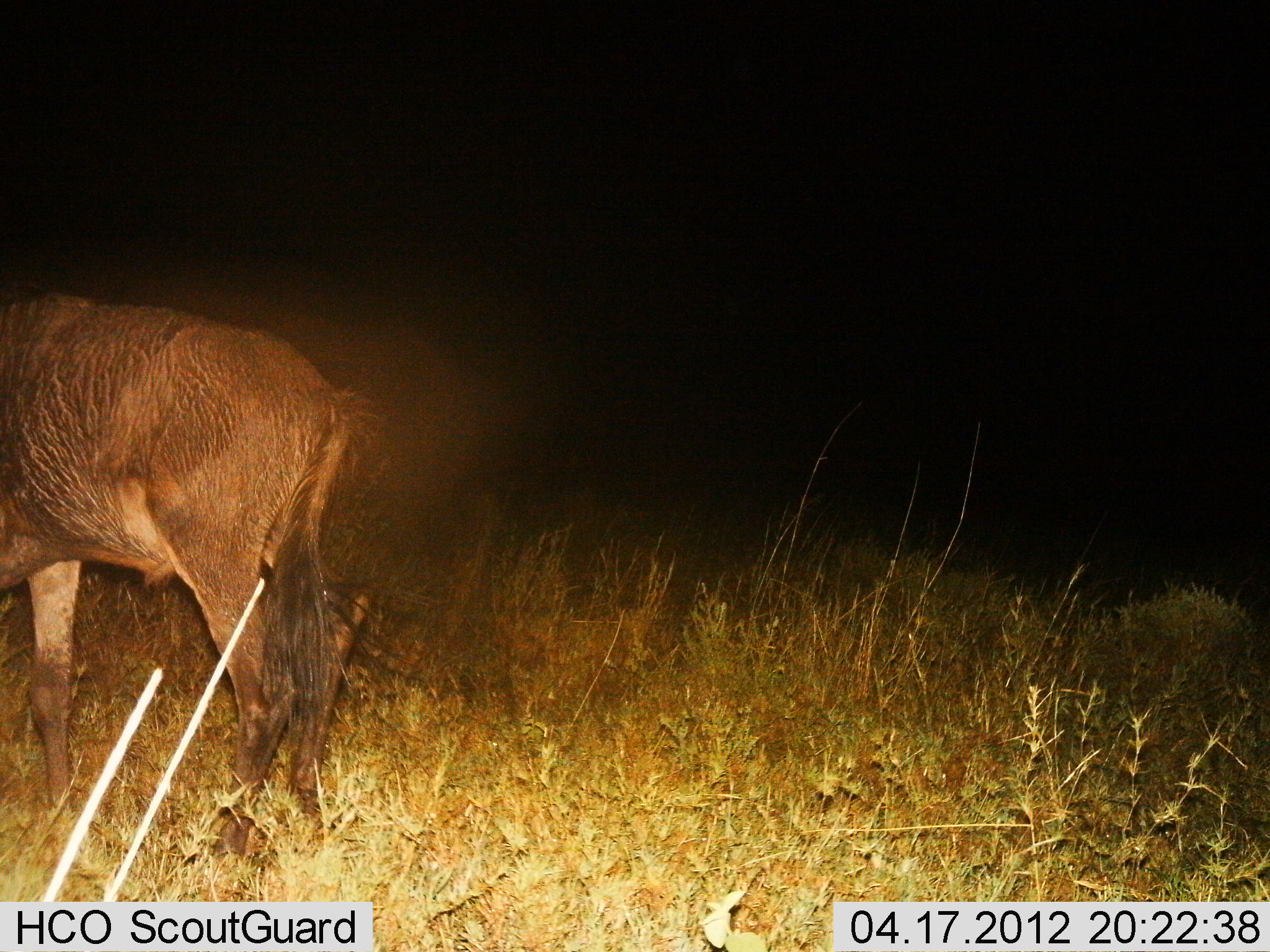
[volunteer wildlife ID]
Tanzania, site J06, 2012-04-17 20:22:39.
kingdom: Animalia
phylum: Chordata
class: Mammalia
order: Artiodactyla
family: Bovidae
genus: Connochaetes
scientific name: Connochaetes taurinus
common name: blue wildebeest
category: wildebeest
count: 1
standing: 83%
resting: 0%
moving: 17%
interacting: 0%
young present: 0%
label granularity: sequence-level